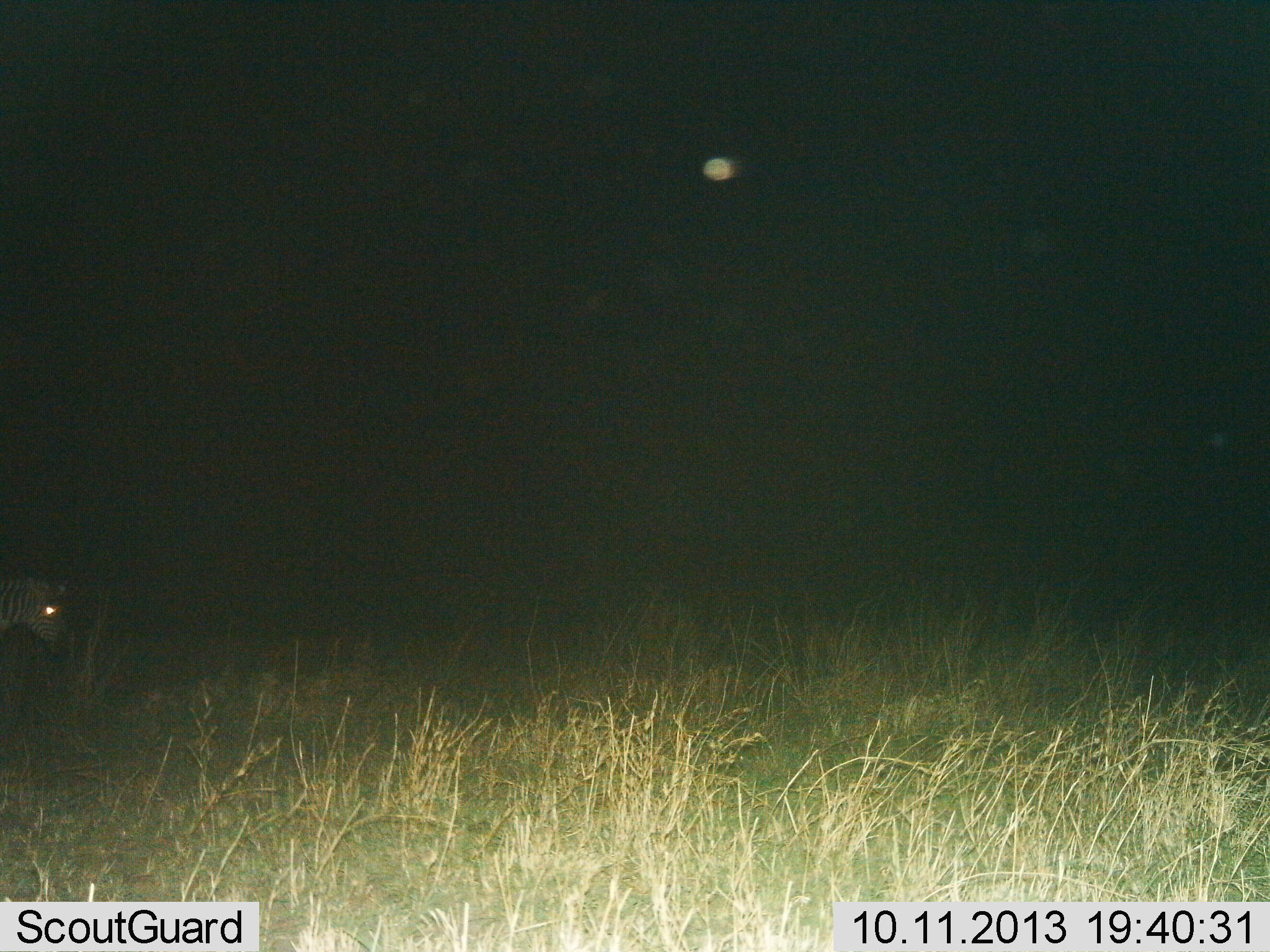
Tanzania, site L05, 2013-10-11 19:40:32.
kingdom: Animalia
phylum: Chordata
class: Mammalia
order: Perissodactyla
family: Equidae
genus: Equus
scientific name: Equus quagga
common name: plains zebra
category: zebra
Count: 1.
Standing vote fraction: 50%.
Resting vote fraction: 0%.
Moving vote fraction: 50%.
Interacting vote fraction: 0%.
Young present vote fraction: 0%.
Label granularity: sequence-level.